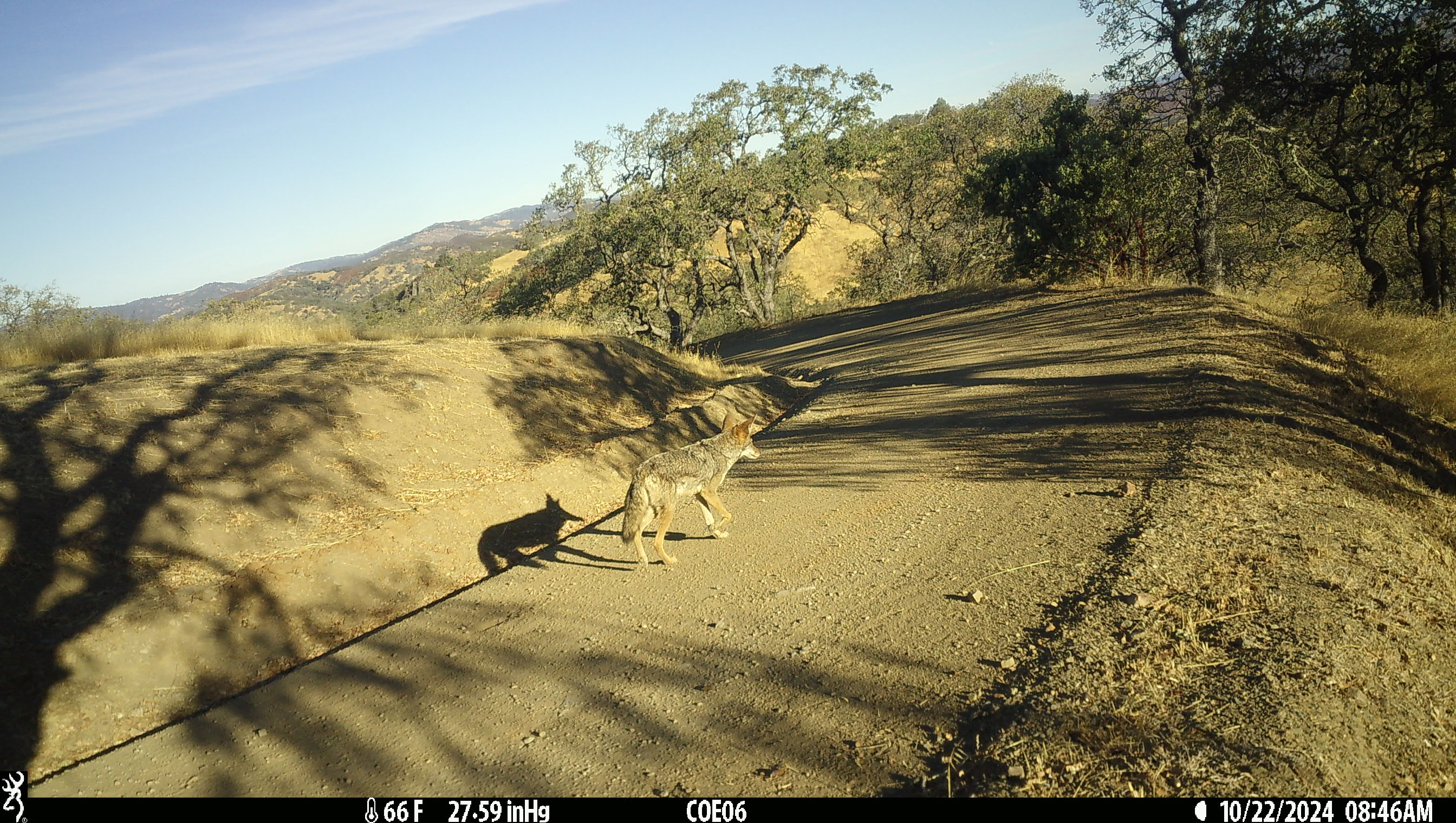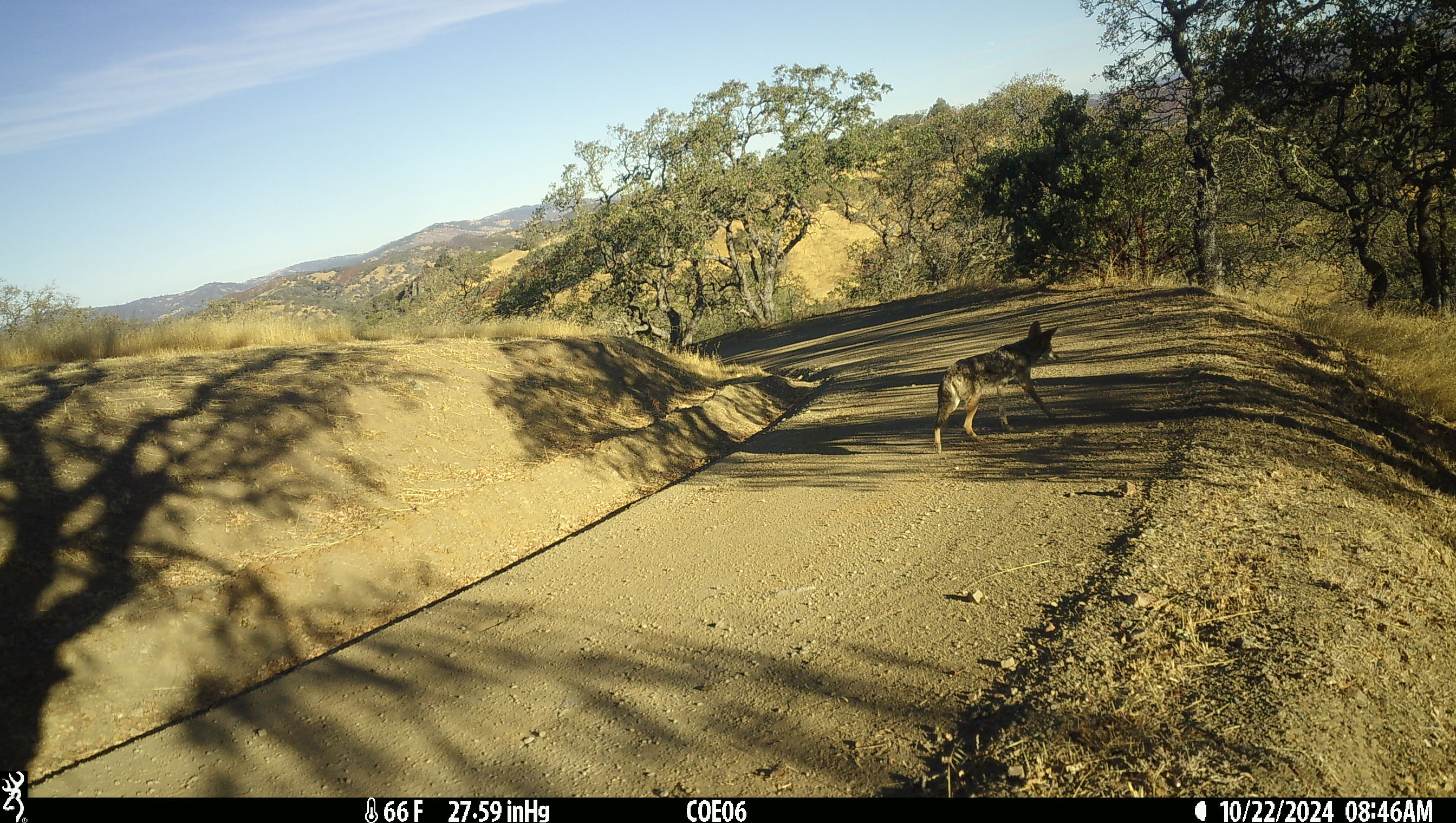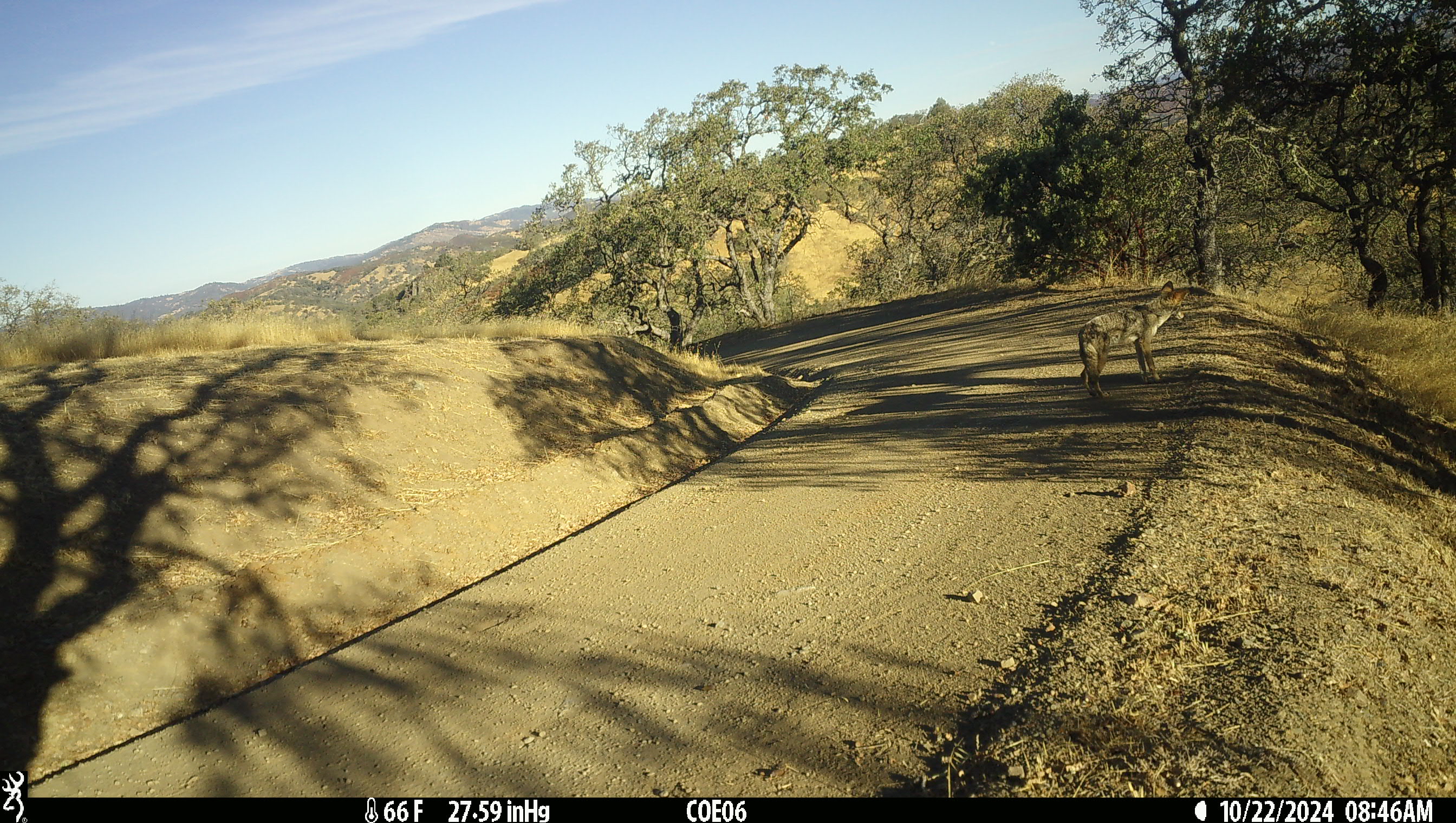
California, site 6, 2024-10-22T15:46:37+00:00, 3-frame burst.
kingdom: Animalia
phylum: Chordata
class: Mammalia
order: Carnivora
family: Canidae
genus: Canis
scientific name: Canis latrans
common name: coyote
Coyote (Canis latrans).